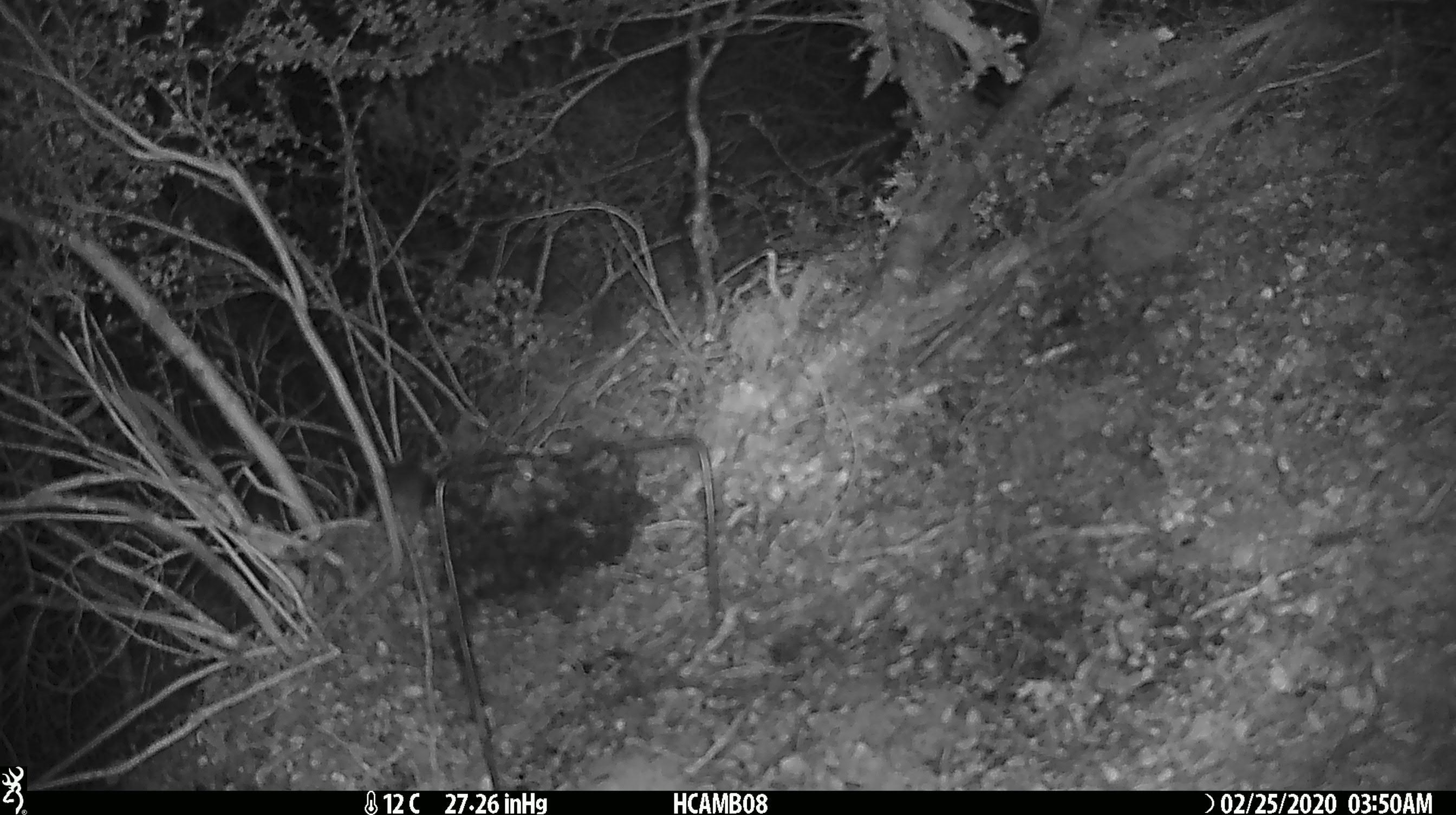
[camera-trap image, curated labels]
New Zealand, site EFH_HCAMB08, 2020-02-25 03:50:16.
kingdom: Animalia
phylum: Chordata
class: Mammalia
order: Rodentia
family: Muridae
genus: Mus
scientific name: Mus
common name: mouse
Mouse (Mus).